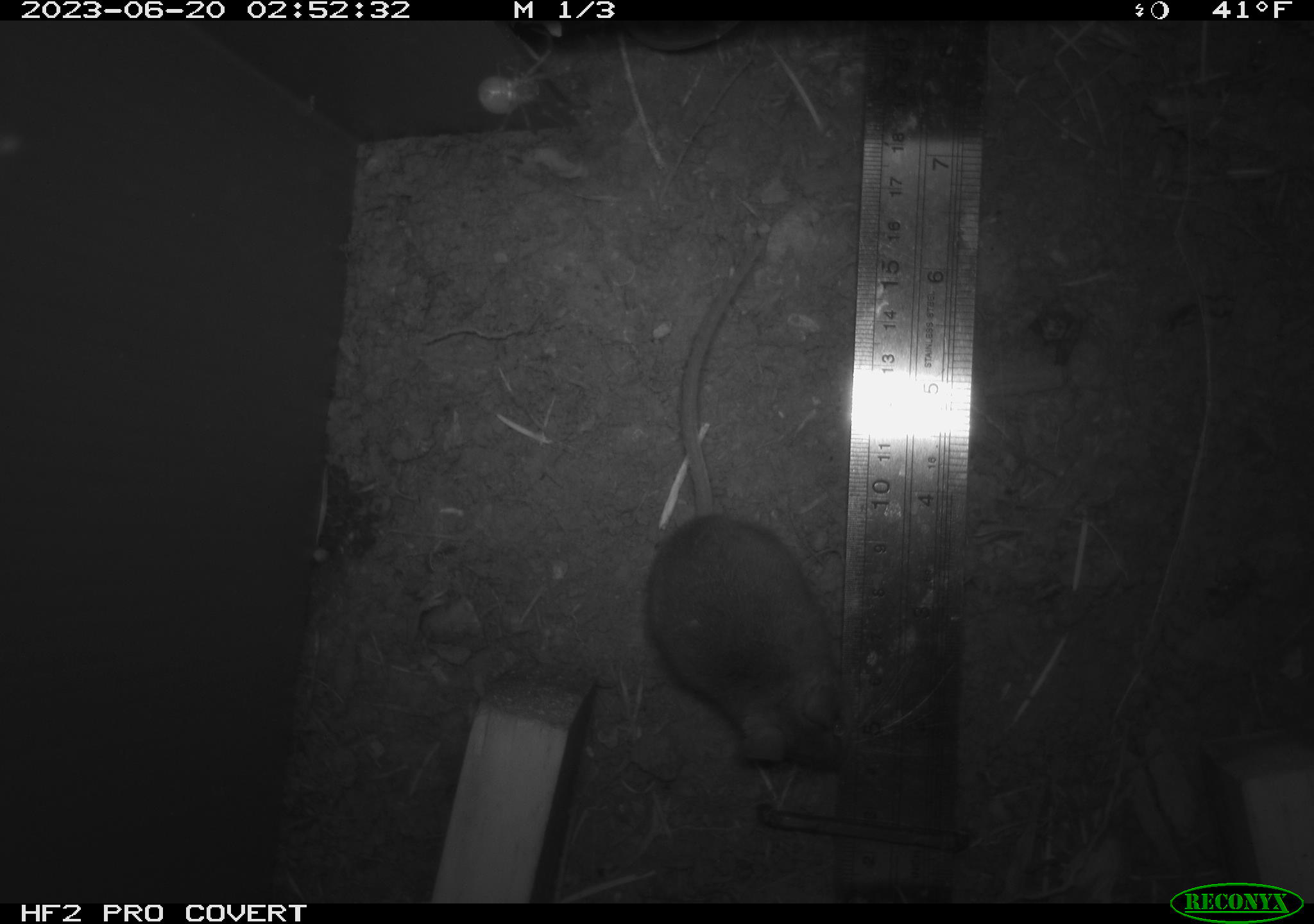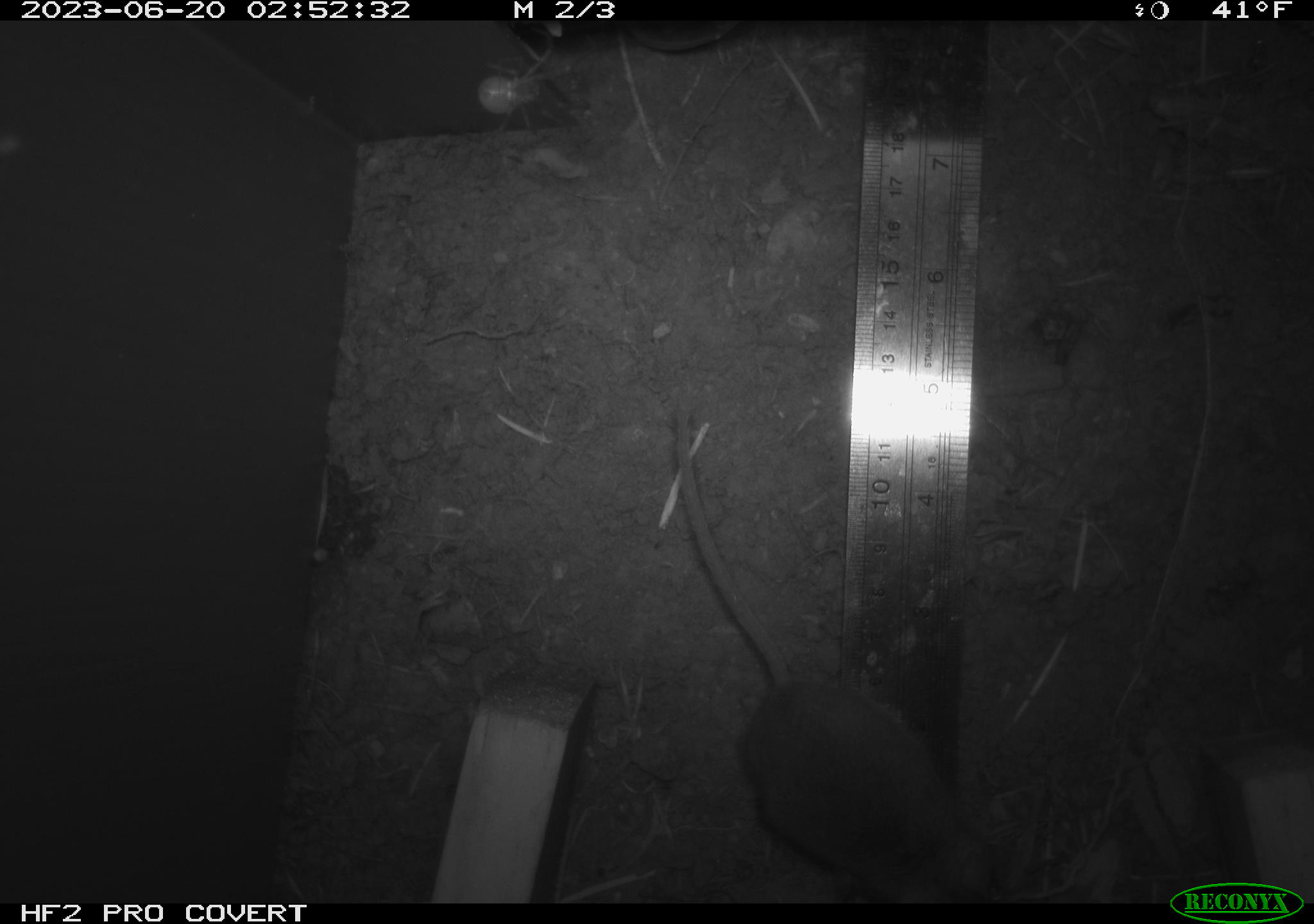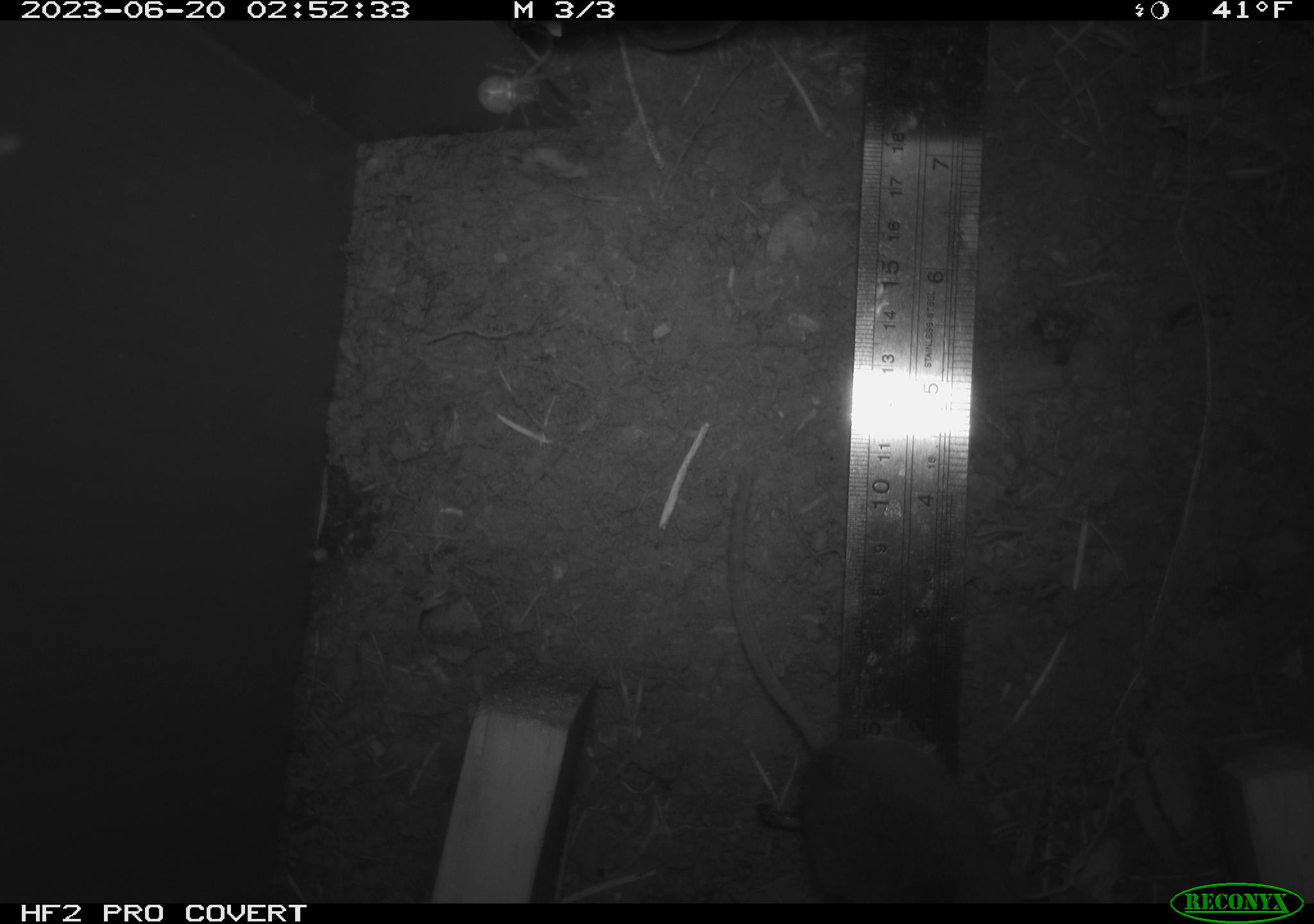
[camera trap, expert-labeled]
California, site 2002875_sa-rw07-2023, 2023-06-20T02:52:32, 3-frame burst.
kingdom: Animalia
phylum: Chordata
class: Mammalia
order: Rodentia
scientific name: Rodentia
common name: mouse species